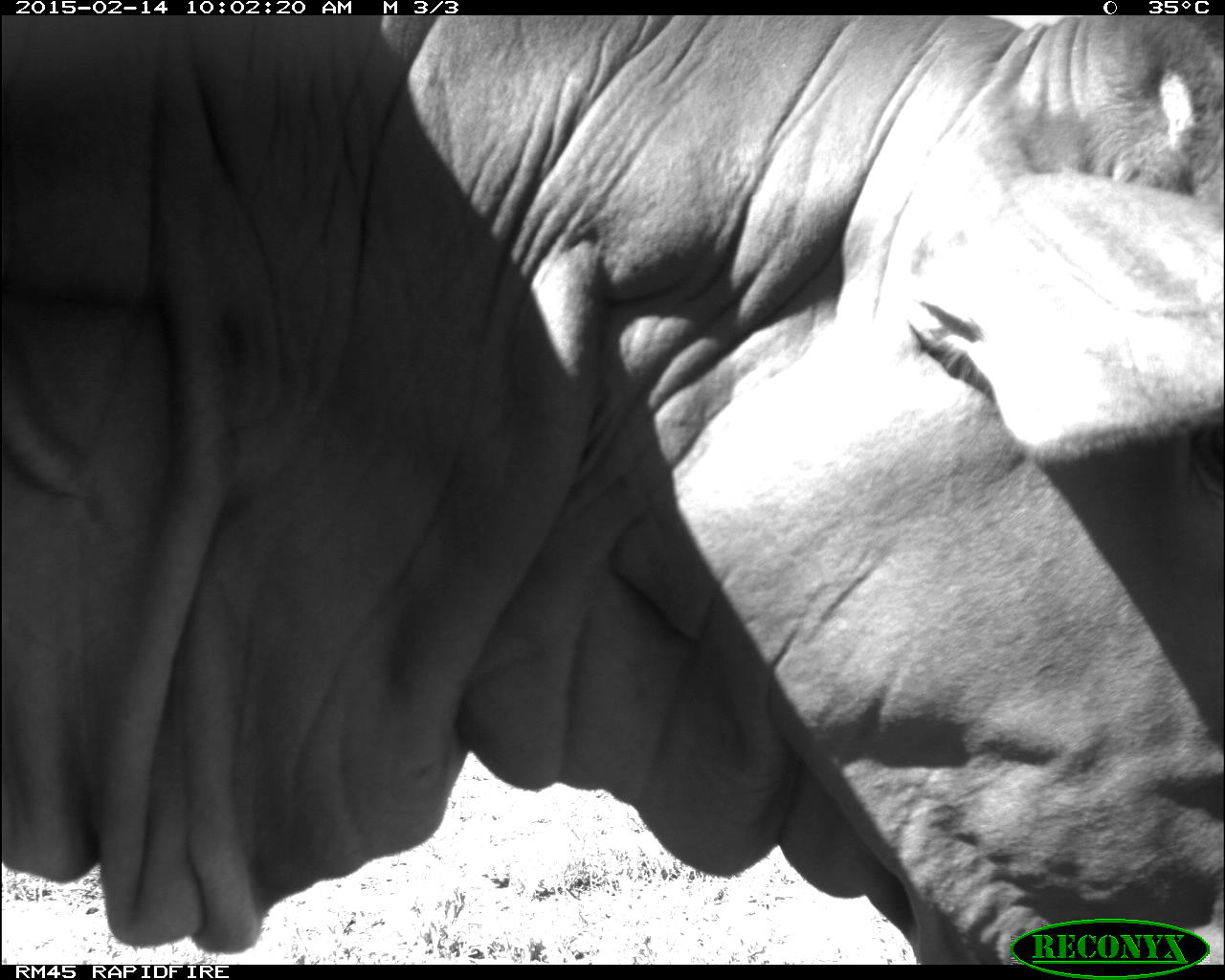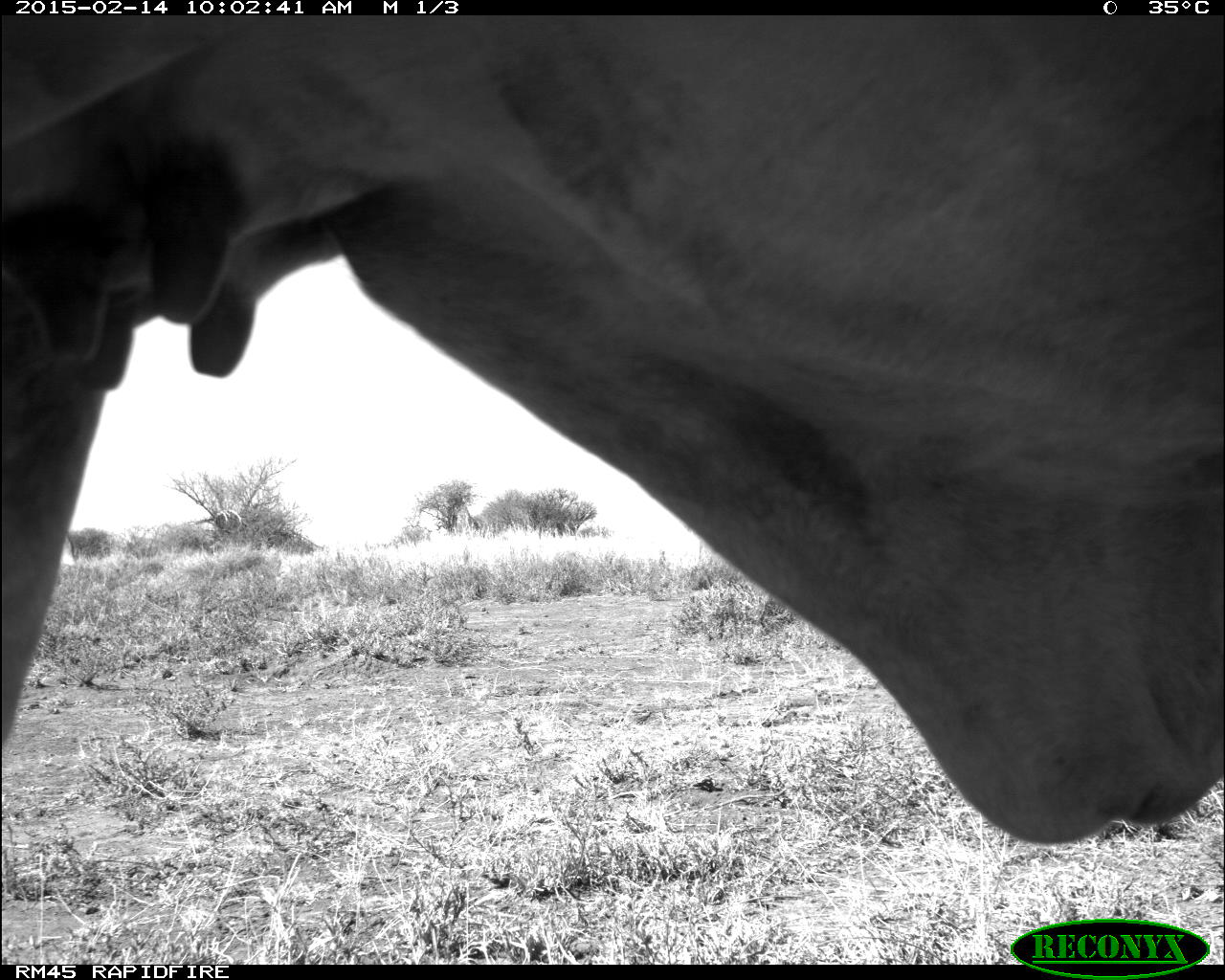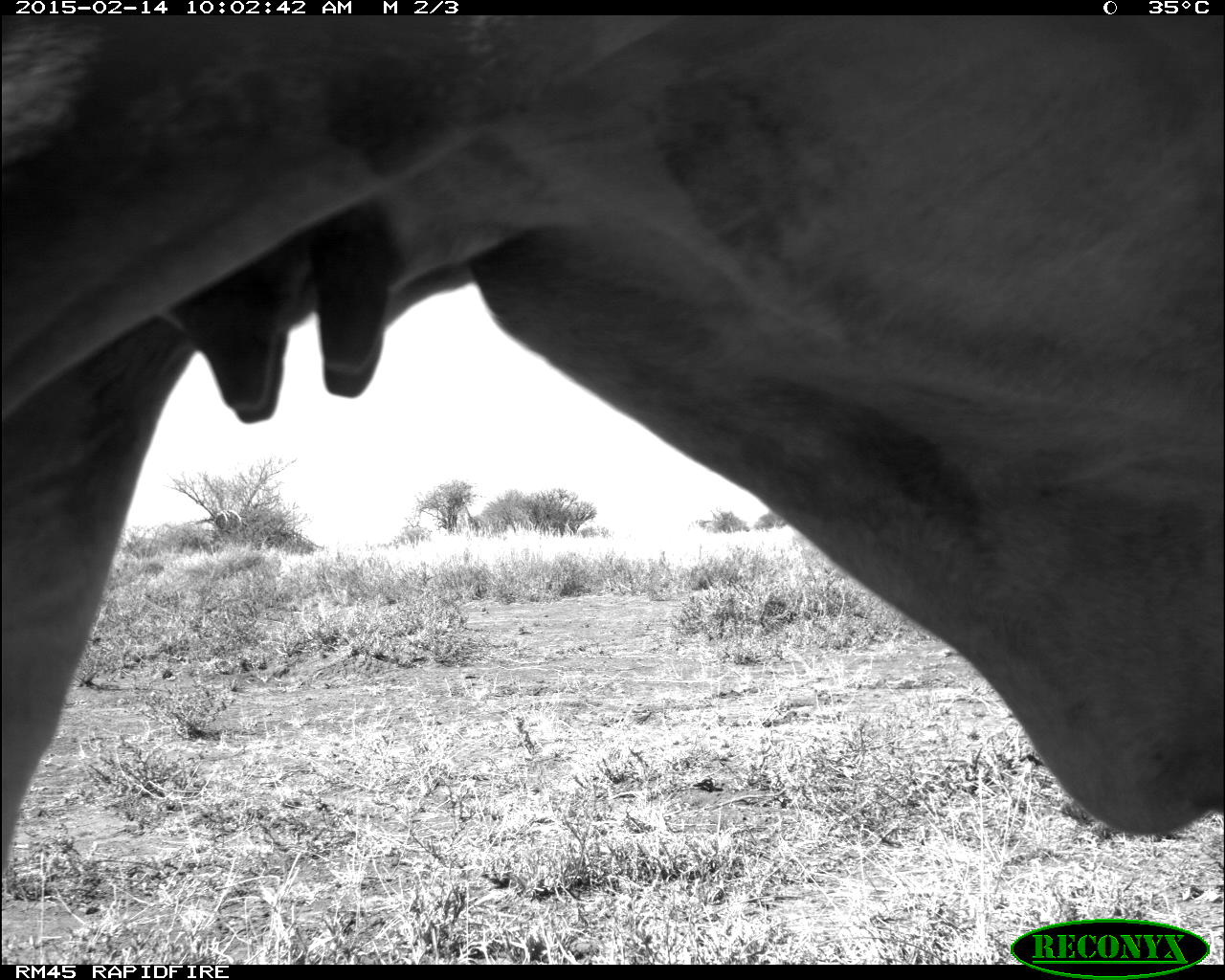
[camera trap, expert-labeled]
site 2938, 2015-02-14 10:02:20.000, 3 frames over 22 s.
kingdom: Animalia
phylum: Chordata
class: Mammalia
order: Artiodactyla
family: Bovidae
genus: Bos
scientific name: Bos taurus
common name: domestic cattle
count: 10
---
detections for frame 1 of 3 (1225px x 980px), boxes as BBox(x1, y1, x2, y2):
bos taurus: BBox(0, 14, 1222, 964)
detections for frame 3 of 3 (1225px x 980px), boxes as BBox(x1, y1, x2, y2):
bos taurus: BBox(0, 14, 1222, 964)